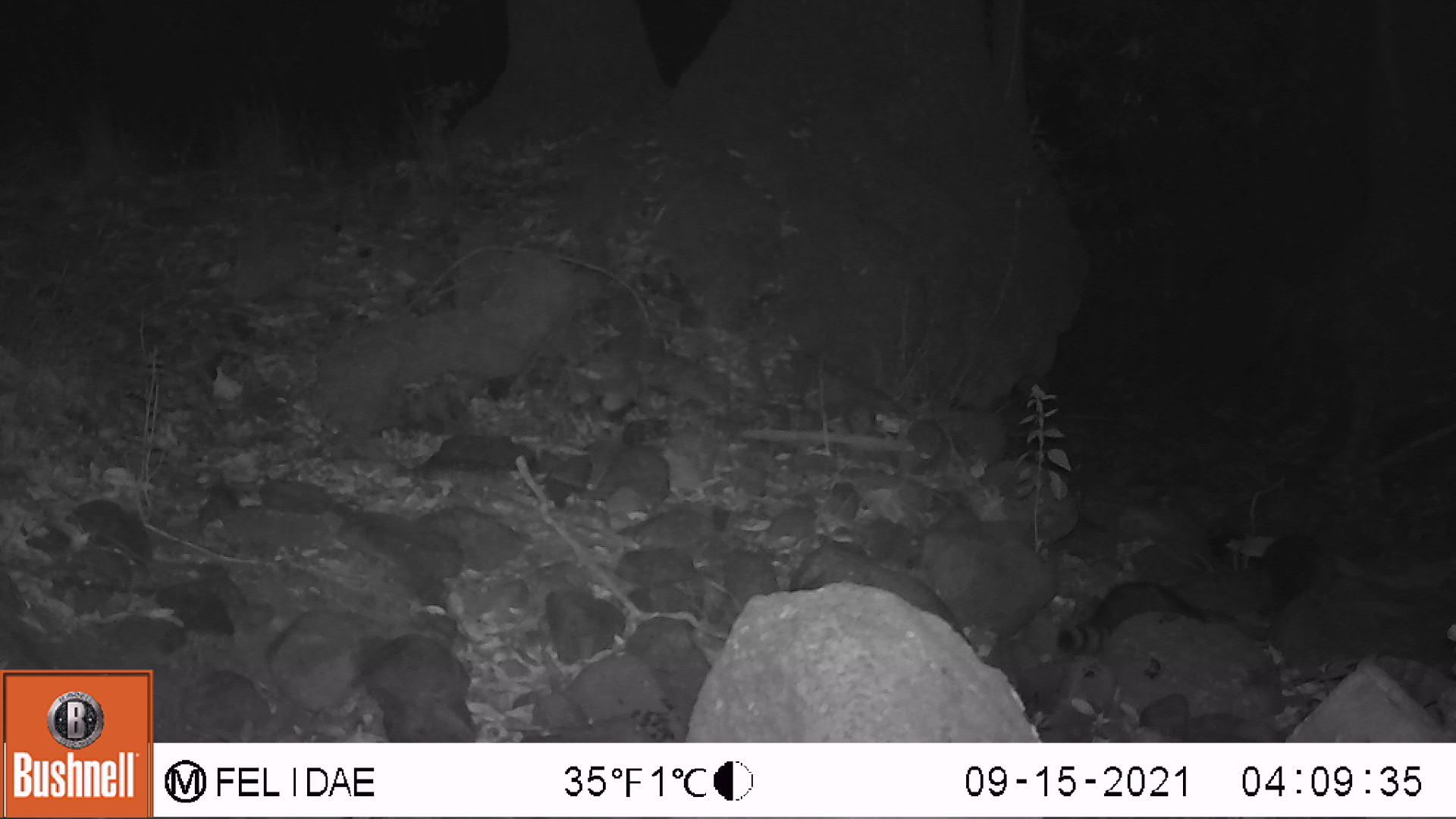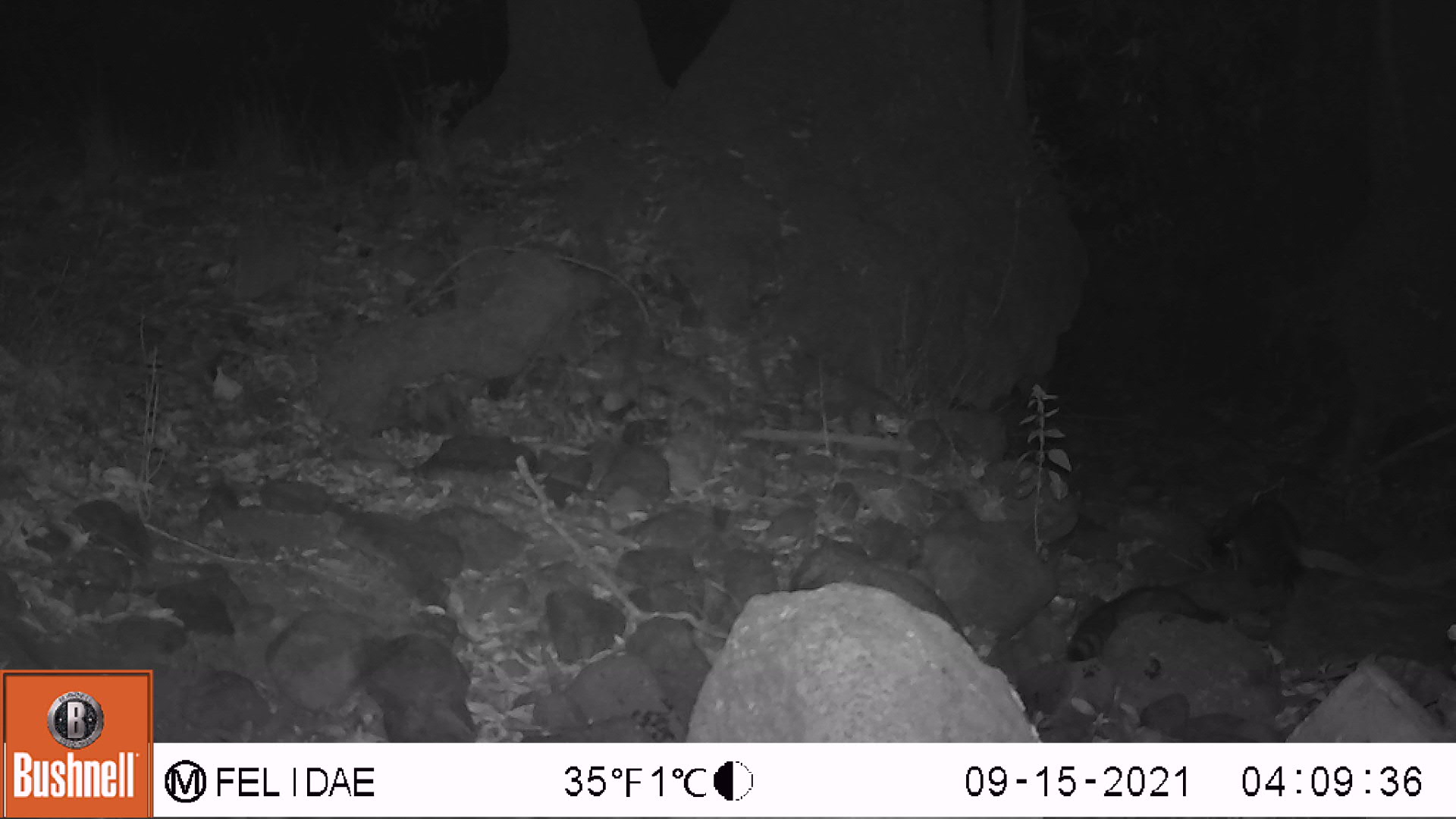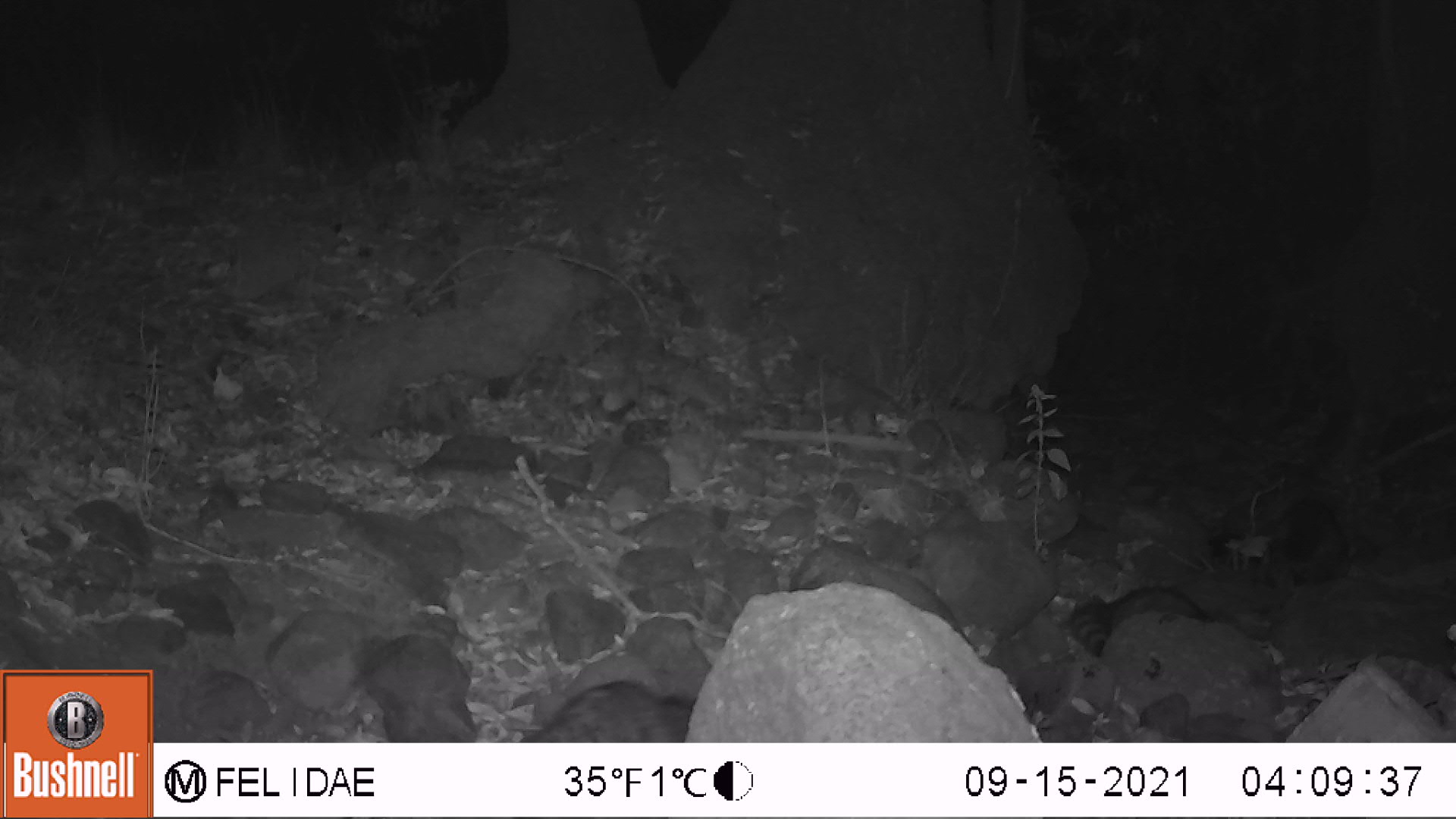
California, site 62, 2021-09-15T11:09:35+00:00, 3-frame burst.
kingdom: Animalia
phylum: Chordata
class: Mammalia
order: Carnivora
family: Procyonidae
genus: Procyon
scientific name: Procyon lotor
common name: raccoon